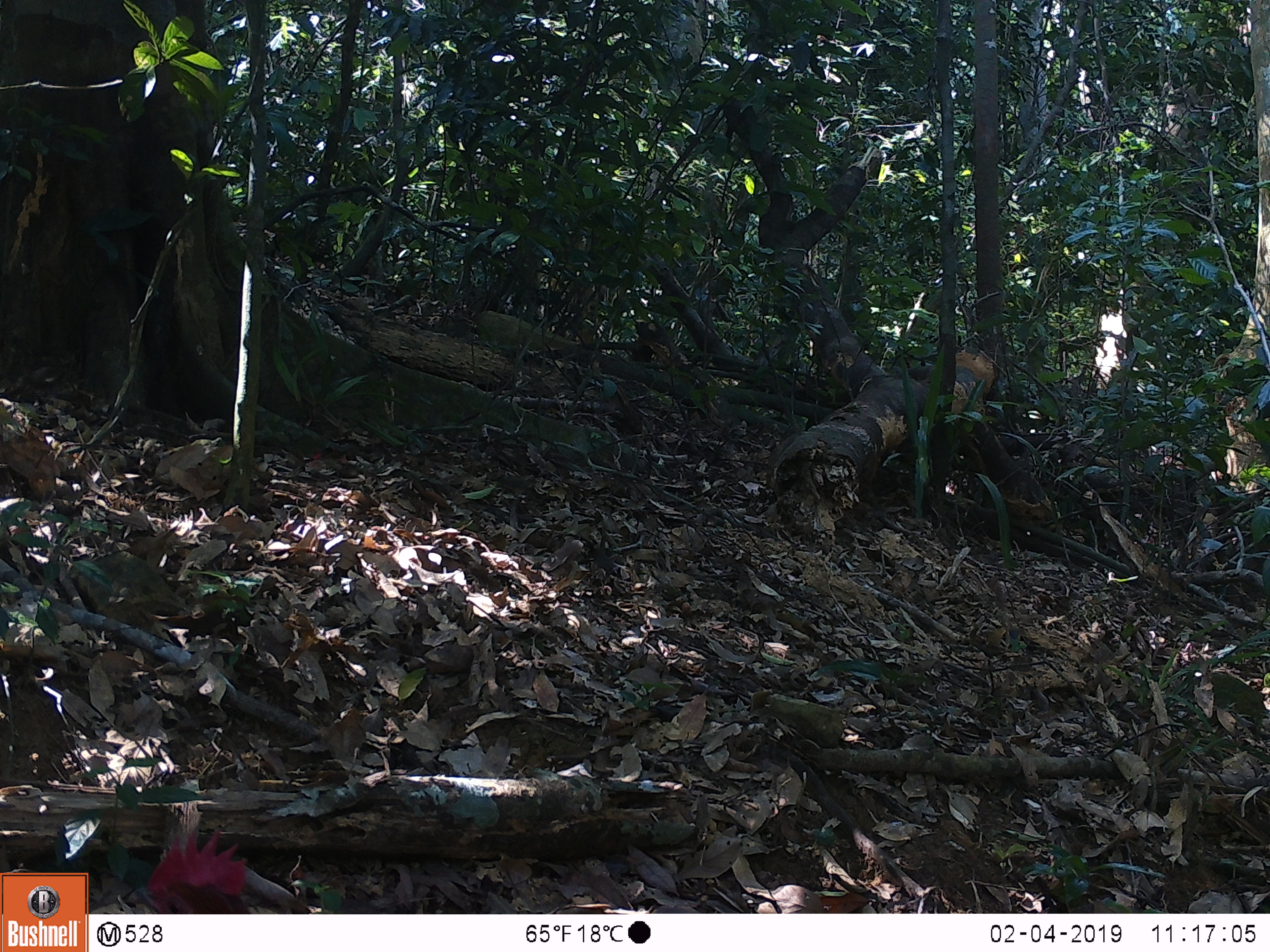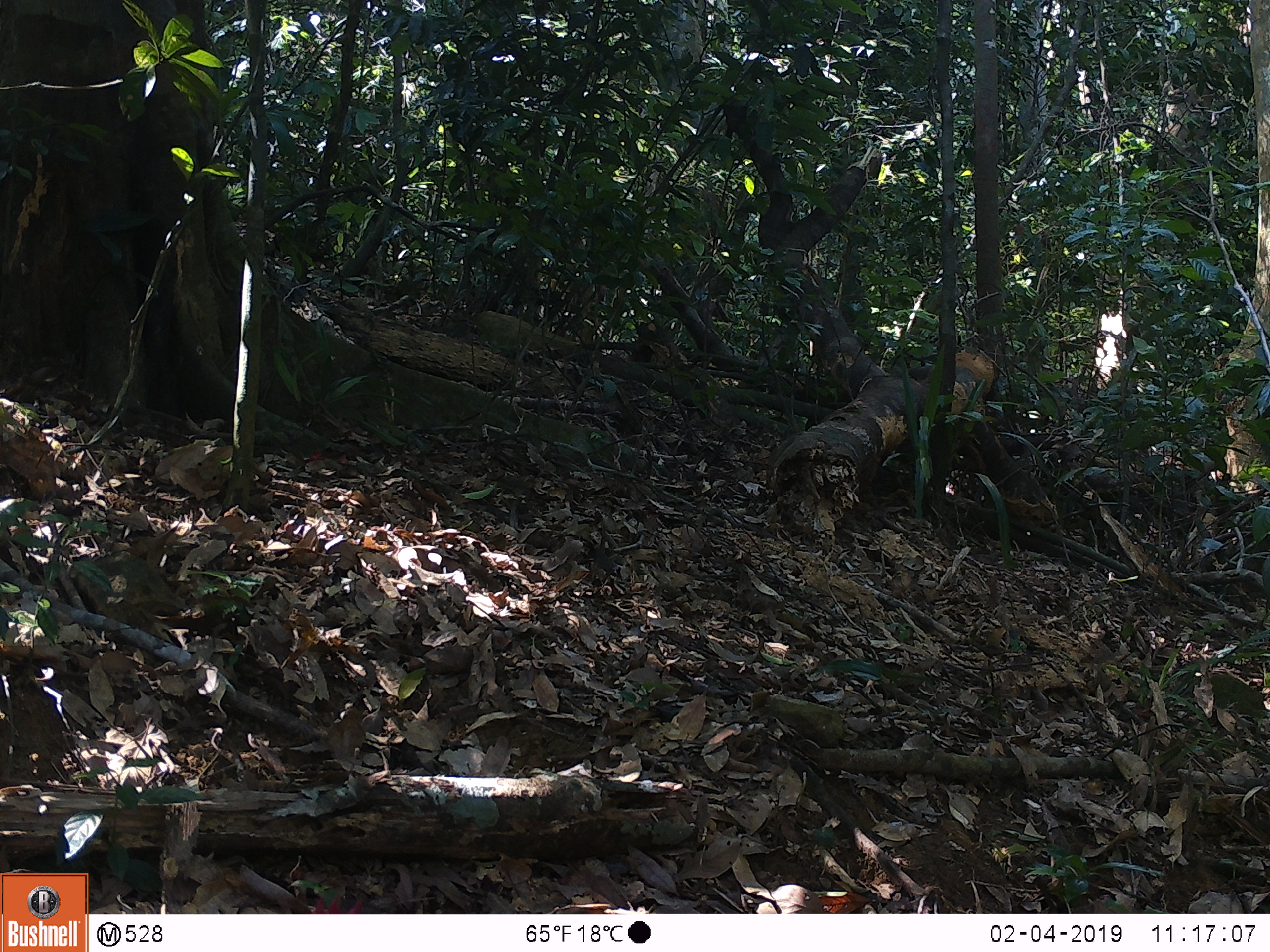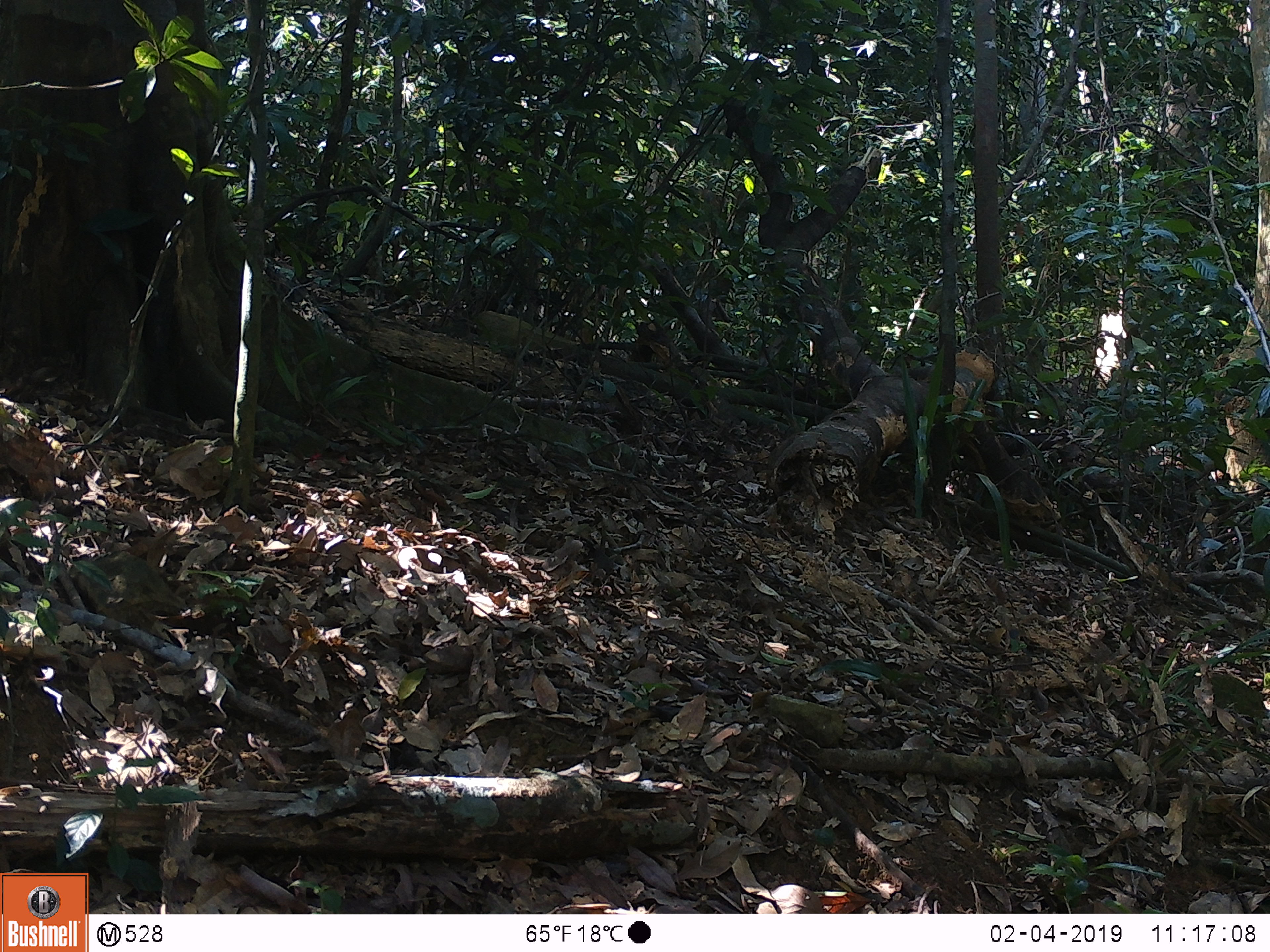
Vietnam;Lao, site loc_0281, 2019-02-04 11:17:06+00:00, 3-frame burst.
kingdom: Animalia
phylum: Chordata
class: Aves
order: Galliformes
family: Phasianidae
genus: Gallus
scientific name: Gallus gallus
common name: red junglefowl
Red junglefowl (Gallus gallus). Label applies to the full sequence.